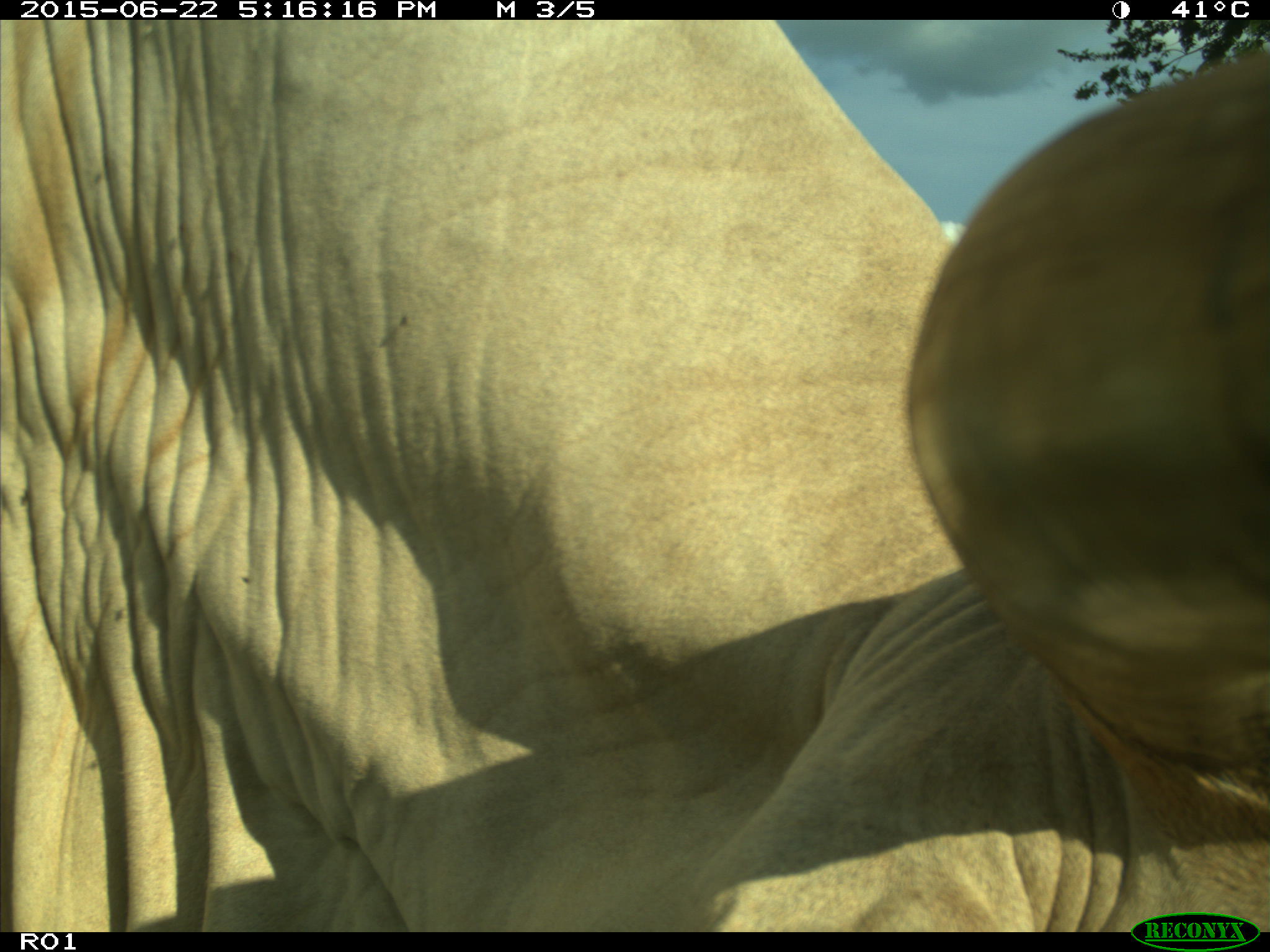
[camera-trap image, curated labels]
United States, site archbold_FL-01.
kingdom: Animalia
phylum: Chordata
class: Mammalia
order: Artiodactyla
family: Bovidae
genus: Bos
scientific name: Bos taurus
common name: domestic cow